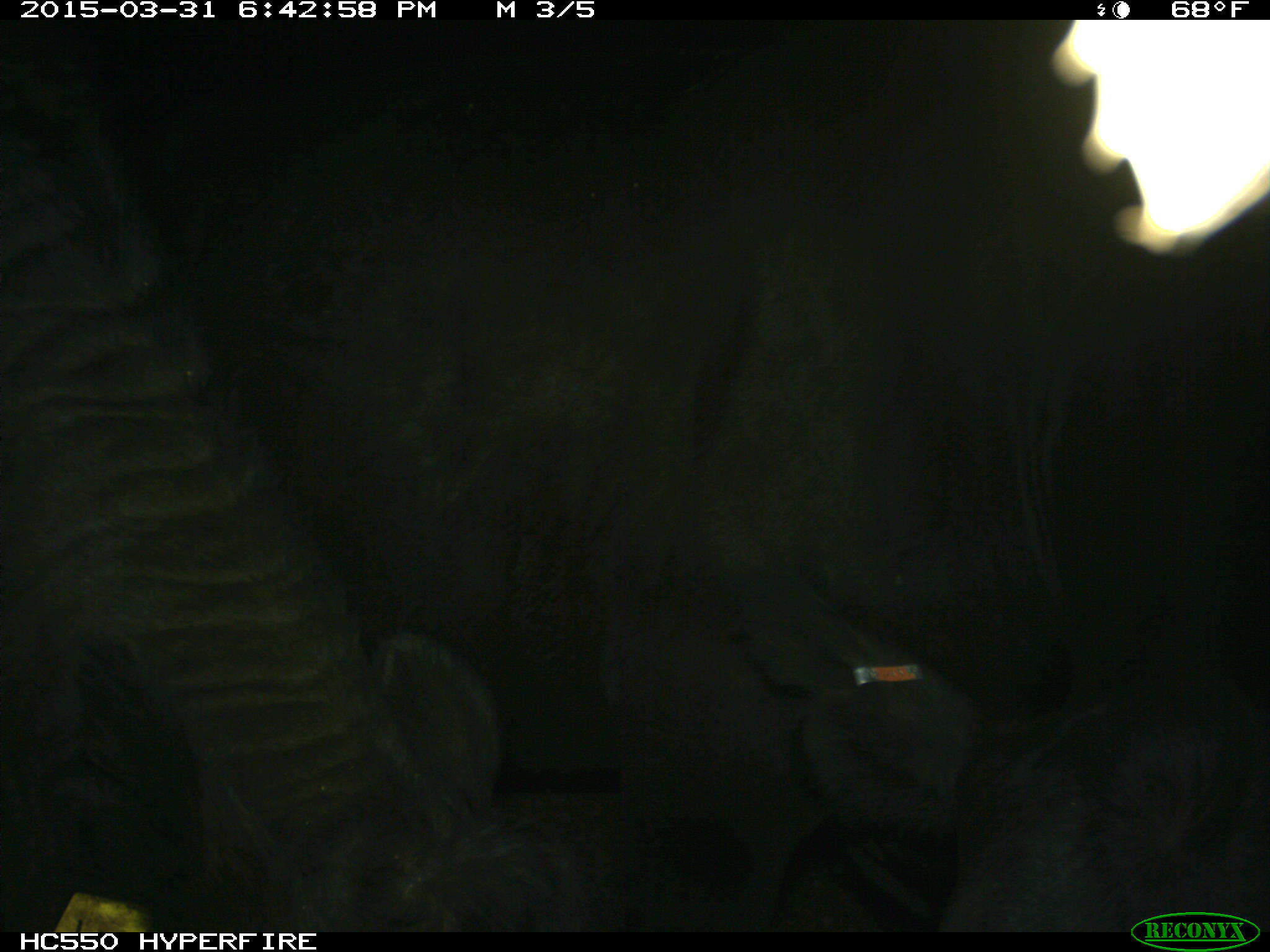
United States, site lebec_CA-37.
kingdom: Animalia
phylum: Chordata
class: Mammalia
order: Artiodactyla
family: Bovidae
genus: Bos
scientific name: Bos taurus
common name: domestic cow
Bos taurus (domestic cow).